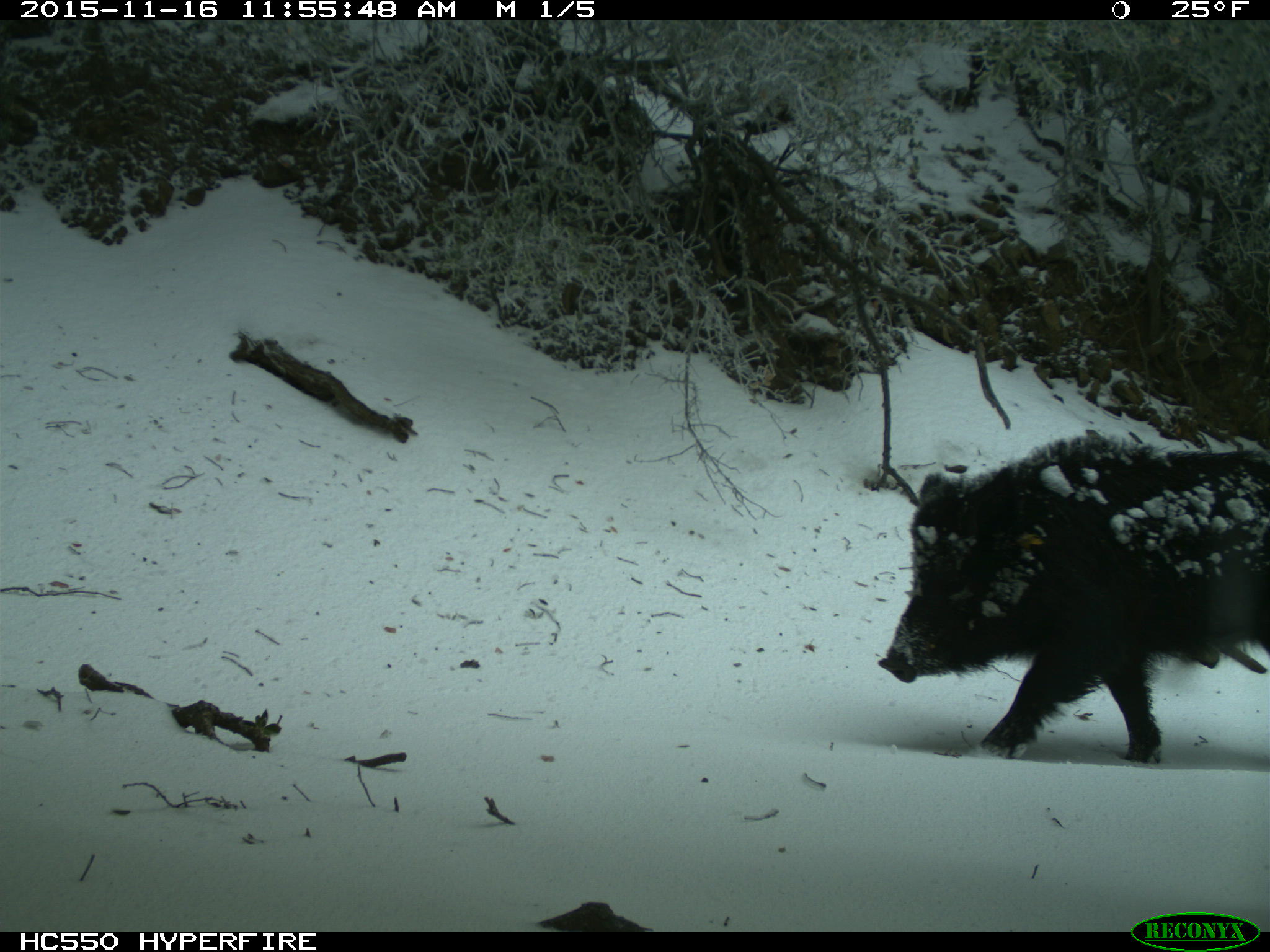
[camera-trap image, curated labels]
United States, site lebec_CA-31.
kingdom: Animalia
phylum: Chordata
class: Mammalia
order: Artiodactyla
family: Suidae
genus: Sus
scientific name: Sus scrofa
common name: wild boar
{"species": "Sus scrofa (wild boar)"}